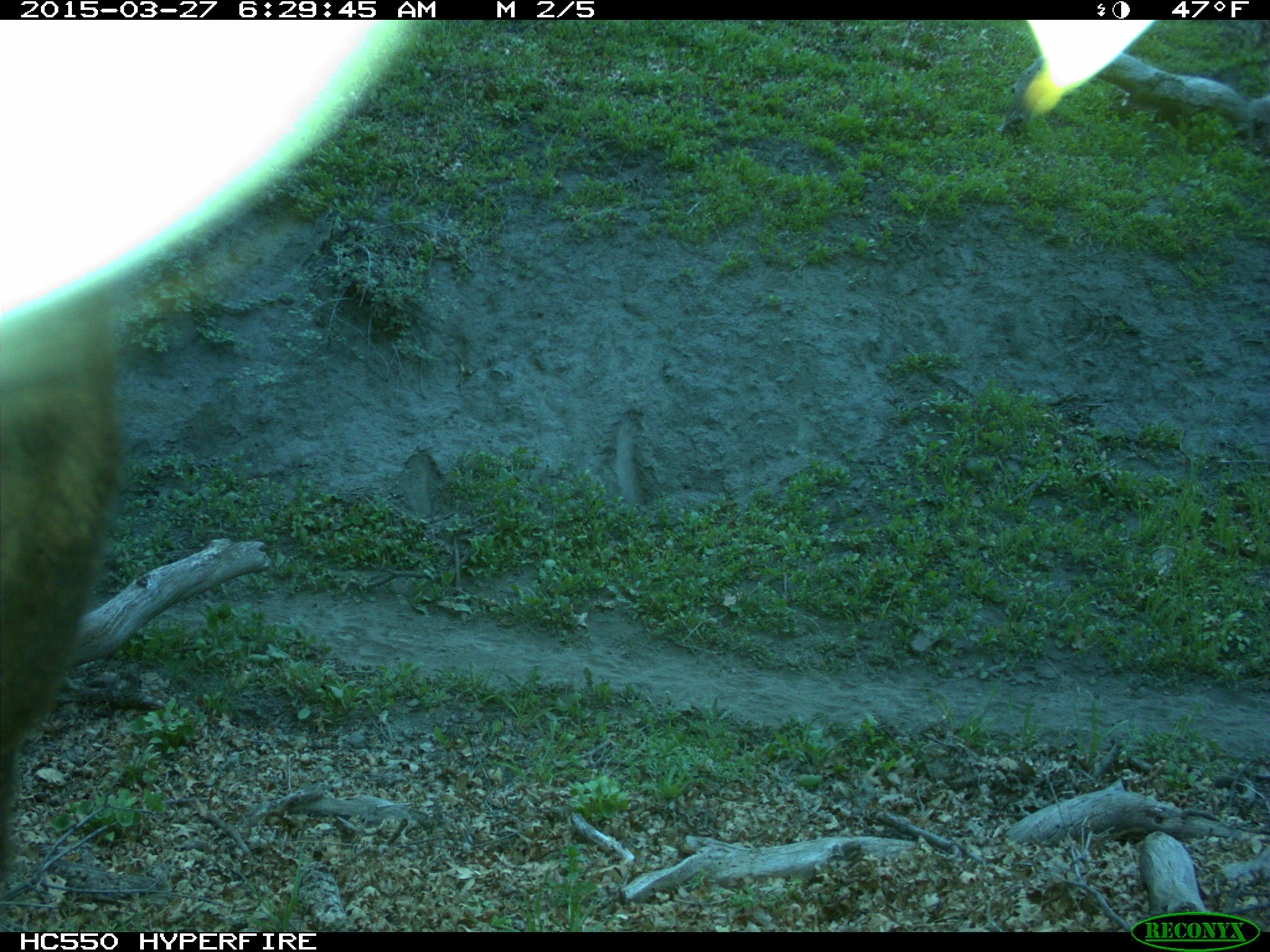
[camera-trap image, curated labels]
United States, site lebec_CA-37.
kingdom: Animalia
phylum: Chordata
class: Mammalia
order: Artiodactyla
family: Bovidae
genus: Bos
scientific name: Bos taurus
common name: domestic cow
Bos taurus (domestic cow).